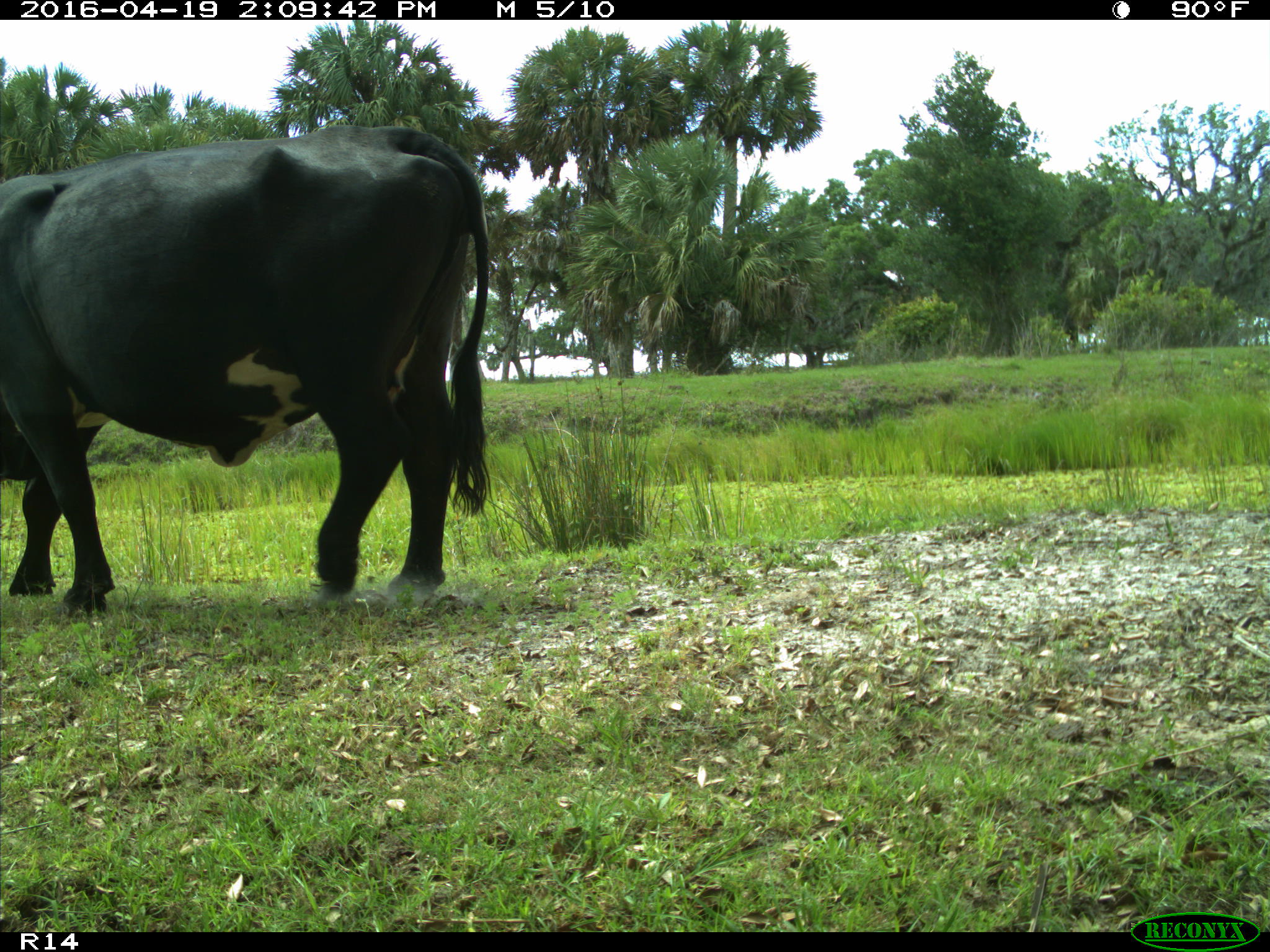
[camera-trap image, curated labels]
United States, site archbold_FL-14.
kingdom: Animalia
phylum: Chordata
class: Mammalia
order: Artiodactyla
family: Bovidae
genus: Bos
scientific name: Bos taurus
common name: domestic cow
Bos taurus (domestic cow).